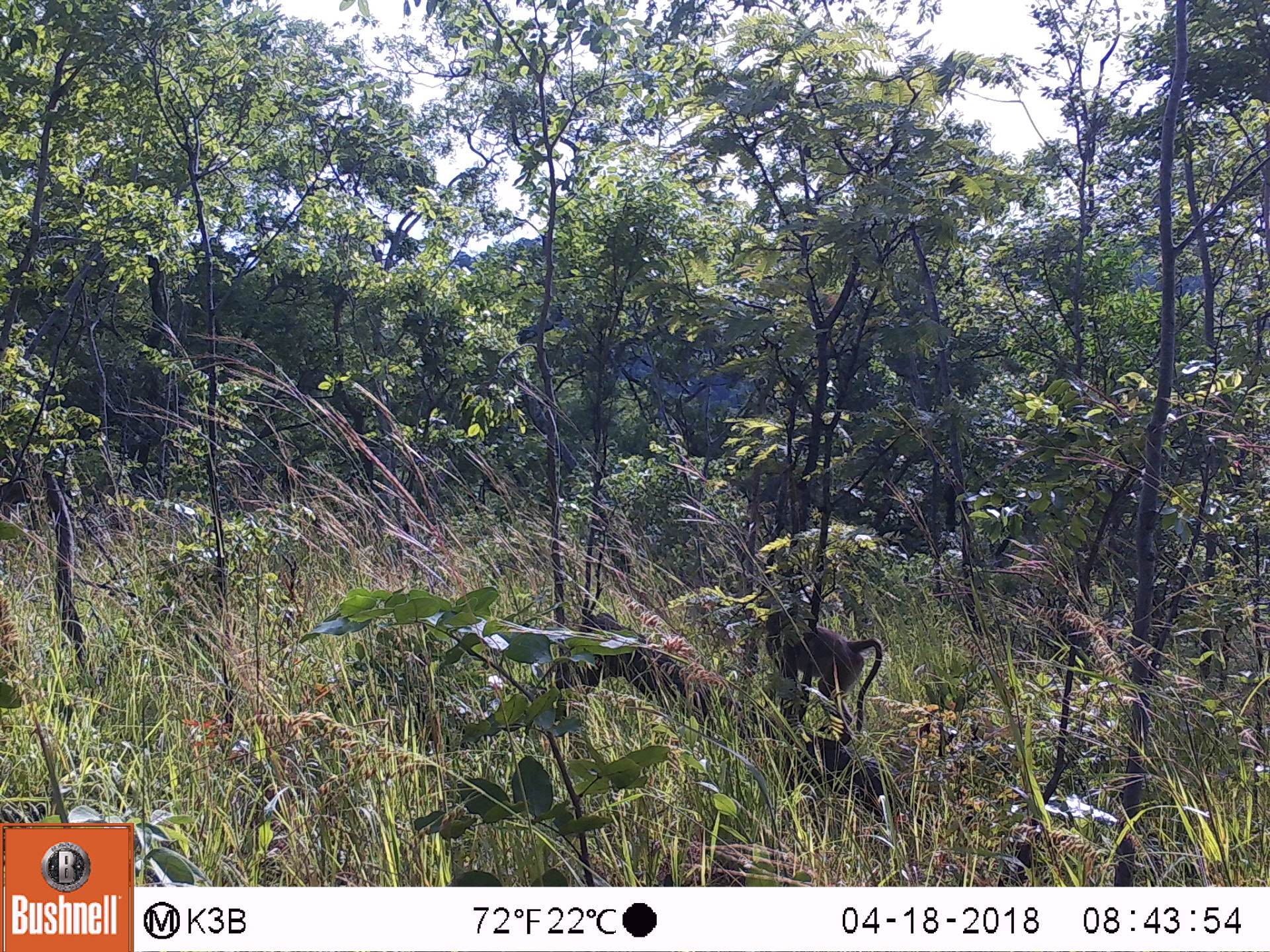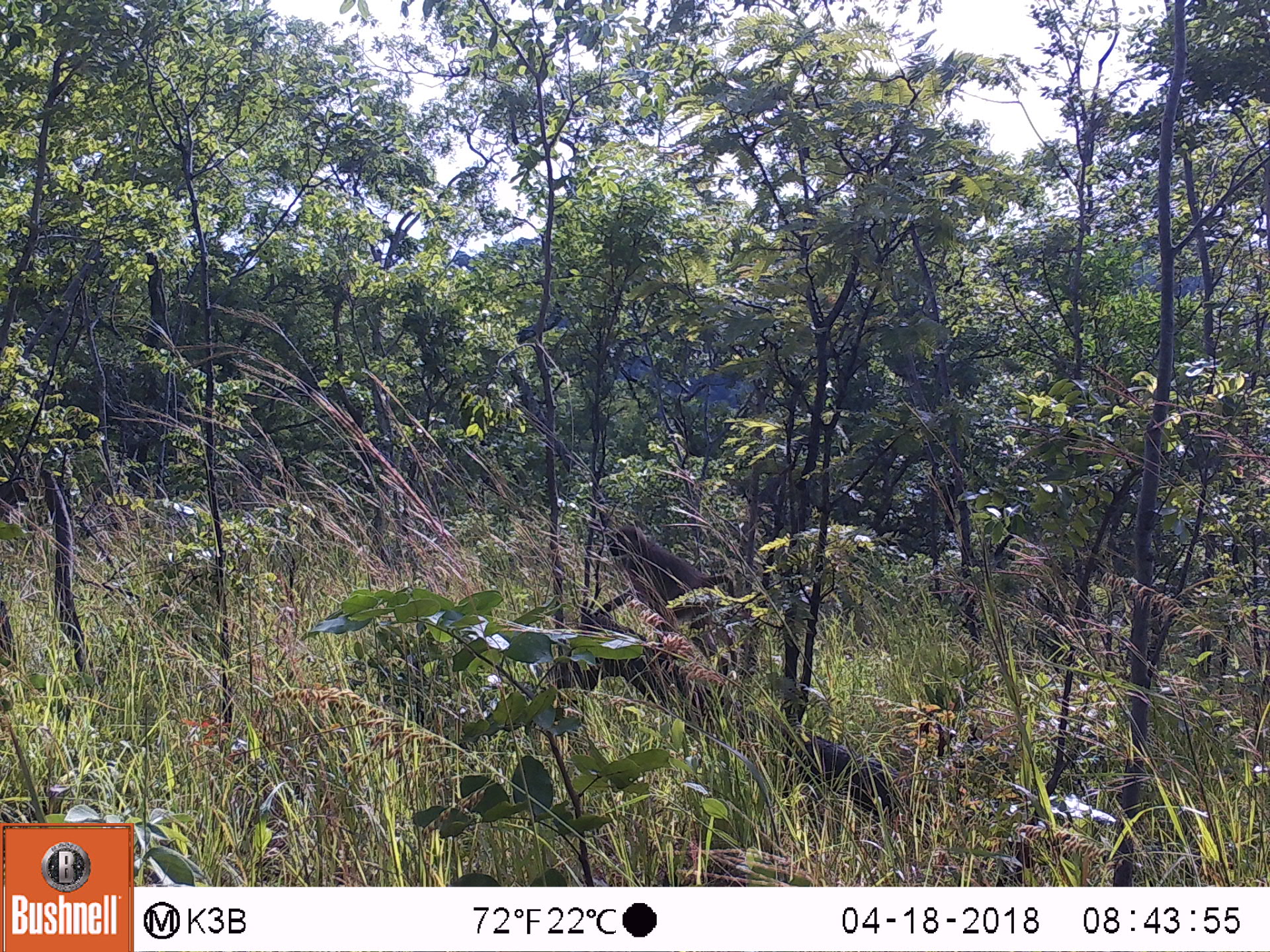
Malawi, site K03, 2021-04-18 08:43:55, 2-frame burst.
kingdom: Animalia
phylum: Chordata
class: Mammalia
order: Primates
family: Cercopithecidae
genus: Papio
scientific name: Papio cynocephalus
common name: yellow baboon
Yellow baboon (Papio cynocephalus), count 1.